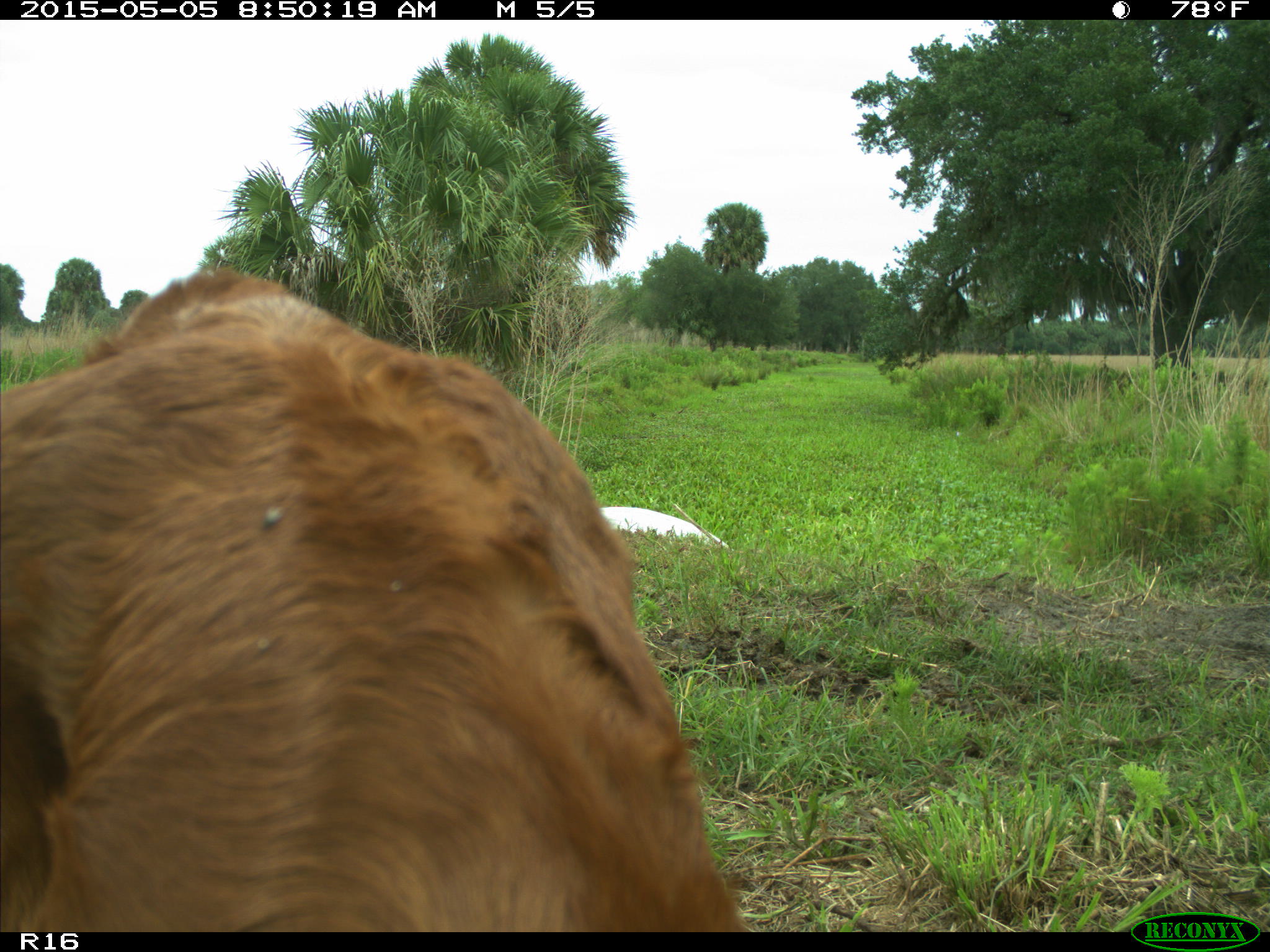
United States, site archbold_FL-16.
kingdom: Animalia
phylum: Chordata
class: Mammalia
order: Artiodactyla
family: Bovidae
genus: Bos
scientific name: Bos taurus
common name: domestic cow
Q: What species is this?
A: Bos taurus (domestic cow).